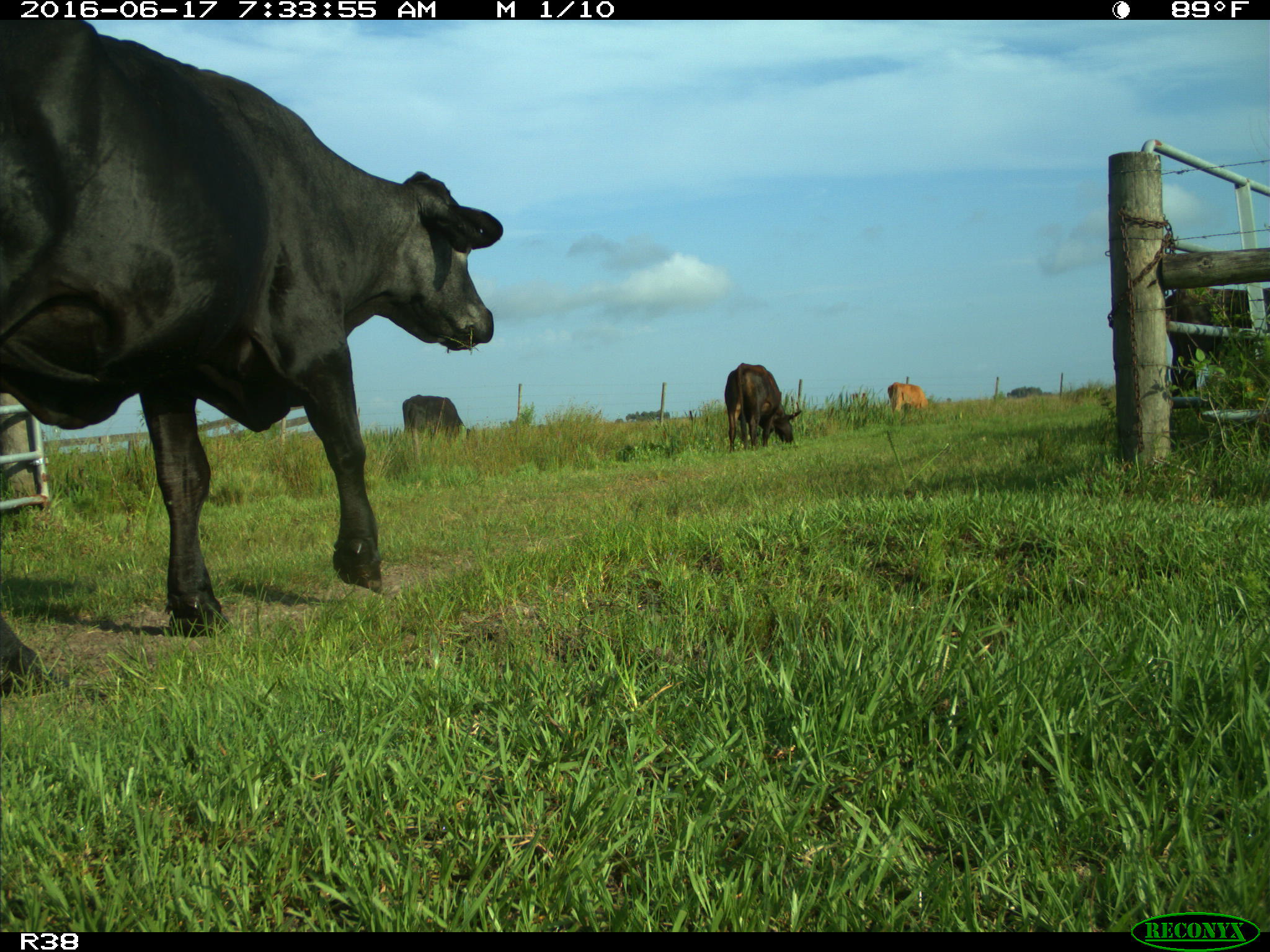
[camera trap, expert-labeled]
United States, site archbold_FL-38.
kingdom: Animalia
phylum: Chordata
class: Mammalia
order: Artiodactyla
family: Bovidae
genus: Bos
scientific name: Bos taurus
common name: domestic cow